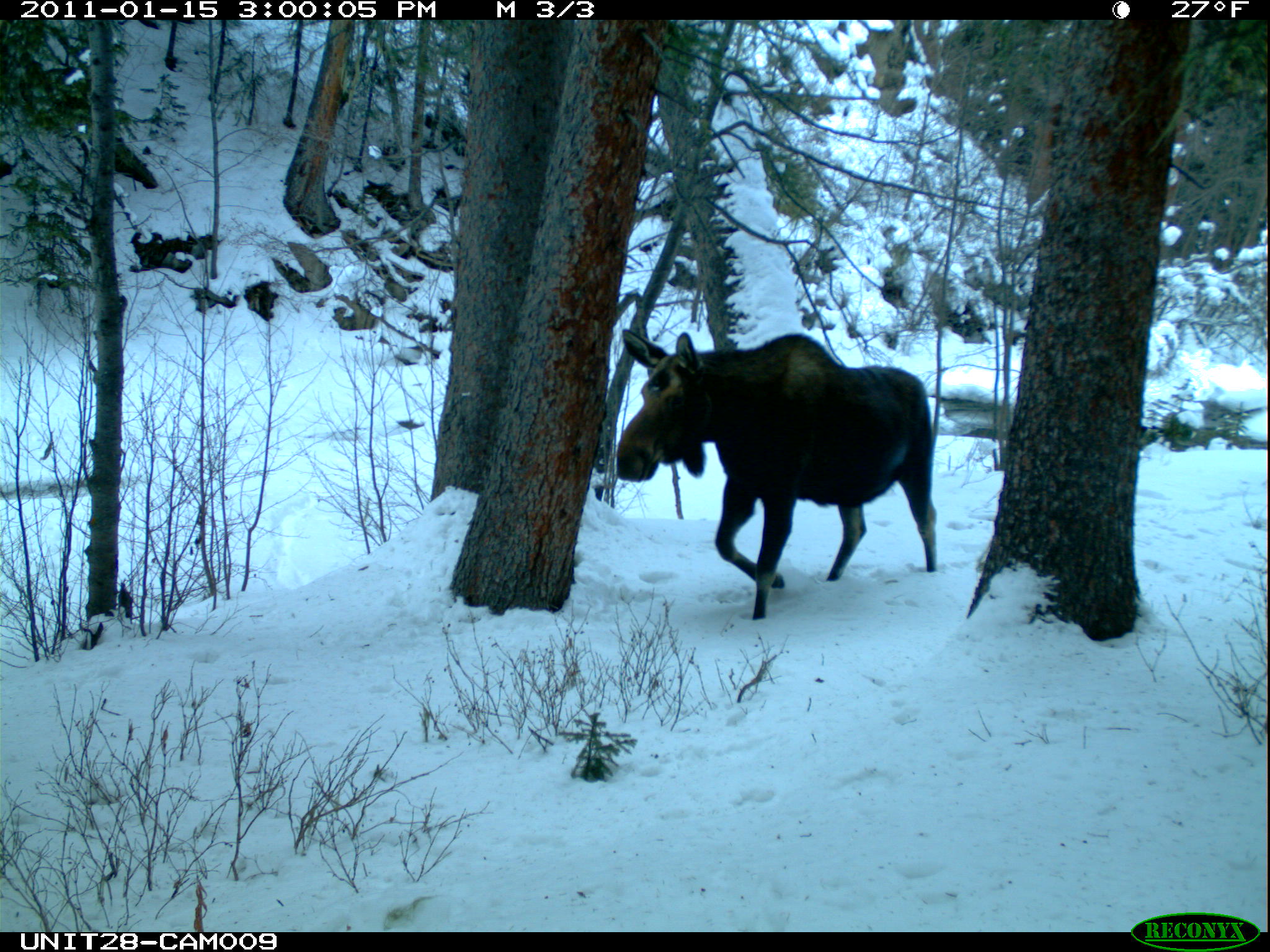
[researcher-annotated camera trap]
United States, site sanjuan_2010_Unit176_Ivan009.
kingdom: Animalia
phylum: Chordata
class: Mammalia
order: Artiodactyla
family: Cervidae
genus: Alces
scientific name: Alces alces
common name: moose